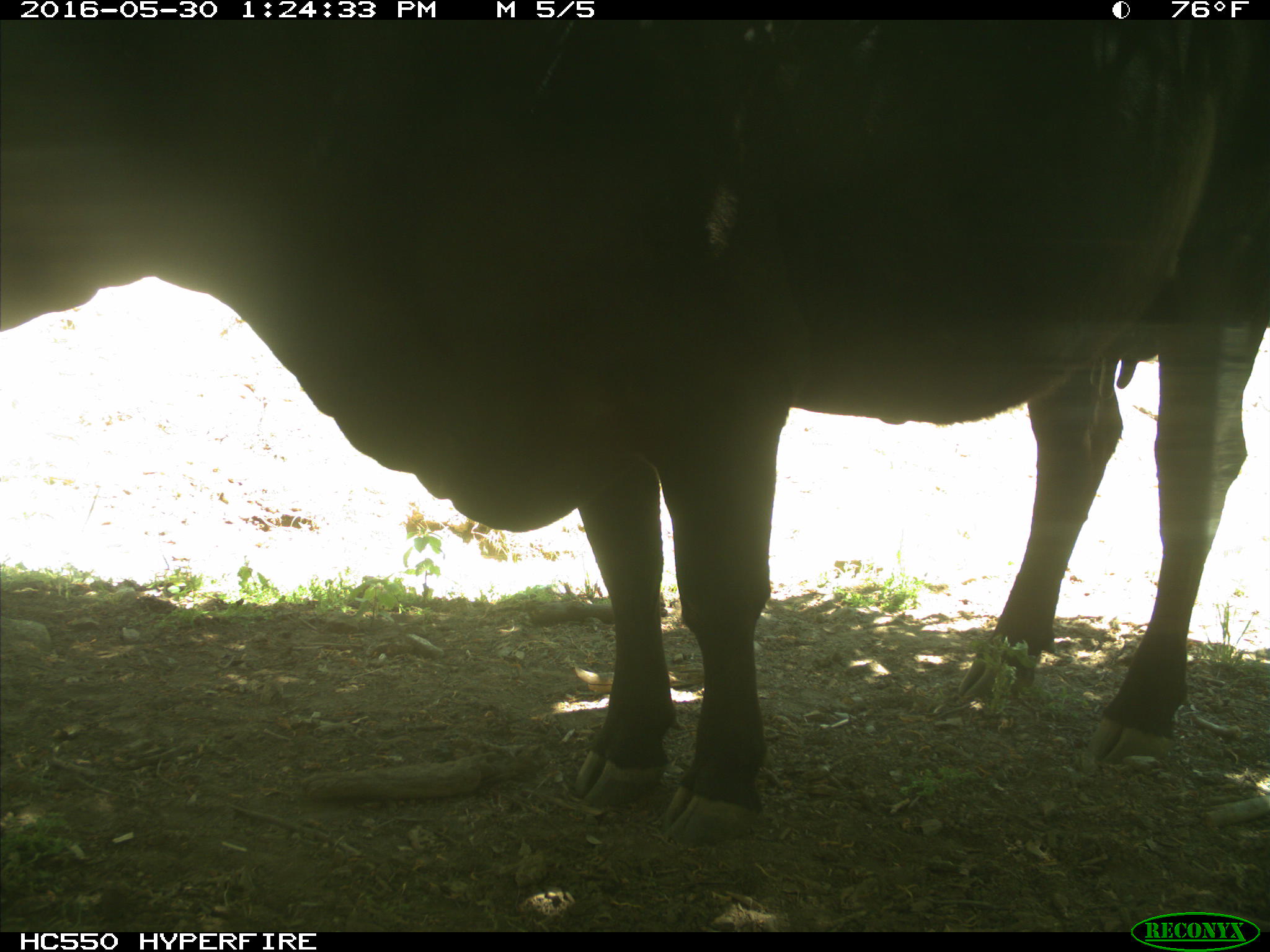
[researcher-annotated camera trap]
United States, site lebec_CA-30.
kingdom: Animalia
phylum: Chordata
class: Mammalia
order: Artiodactyla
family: Bovidae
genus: Bos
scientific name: Bos taurus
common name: domestic cow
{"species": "Bos taurus (domestic cow)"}